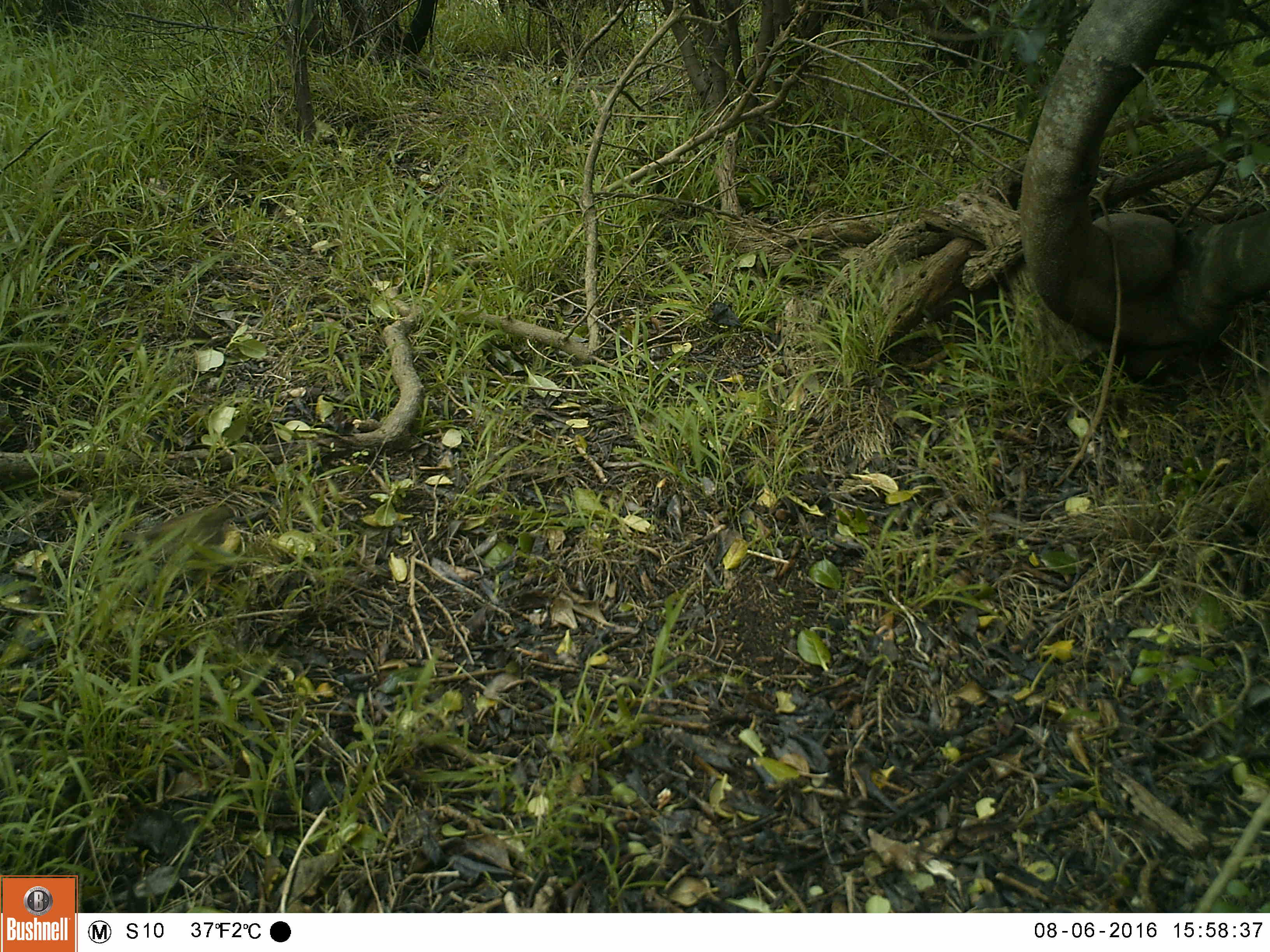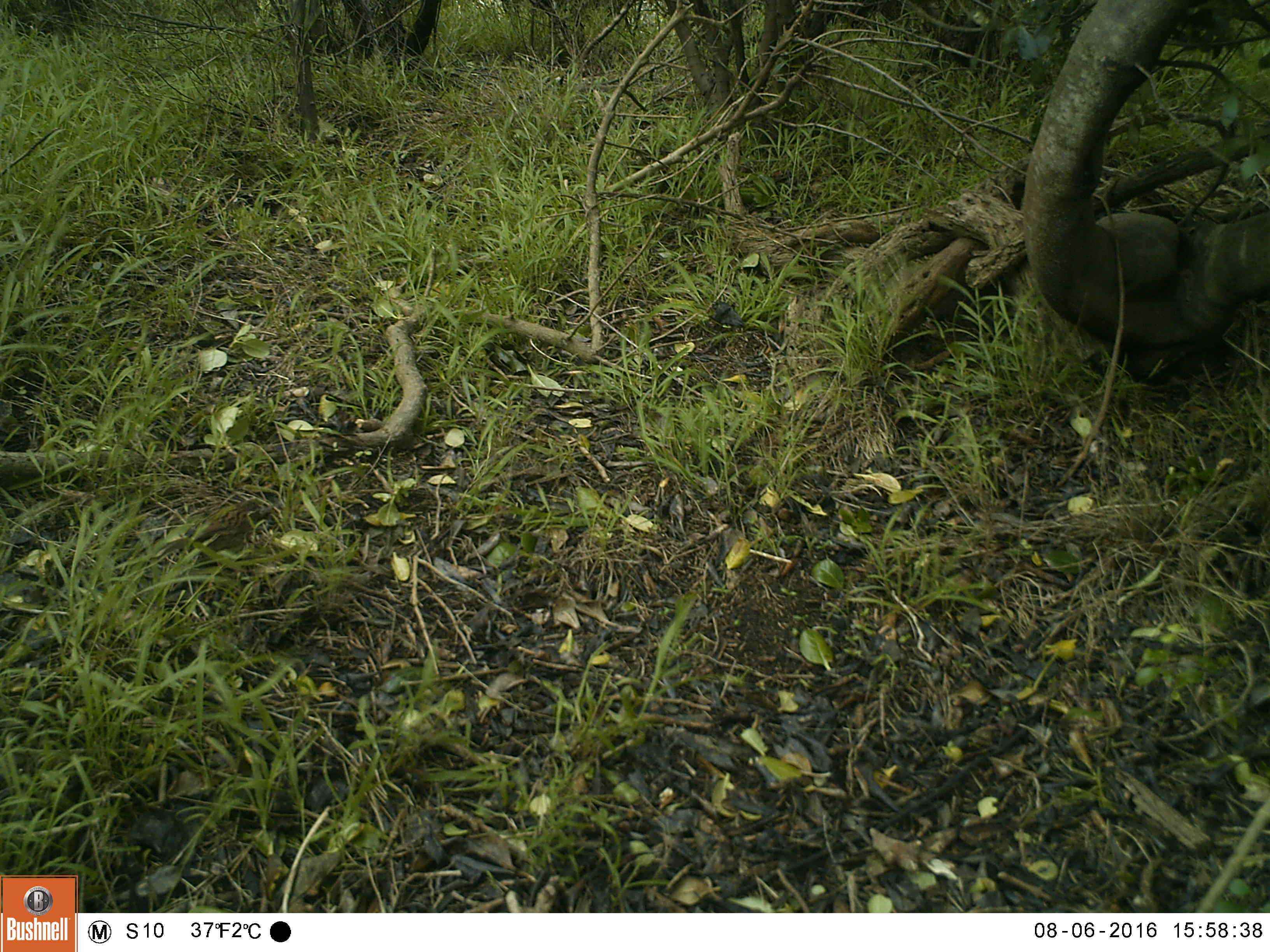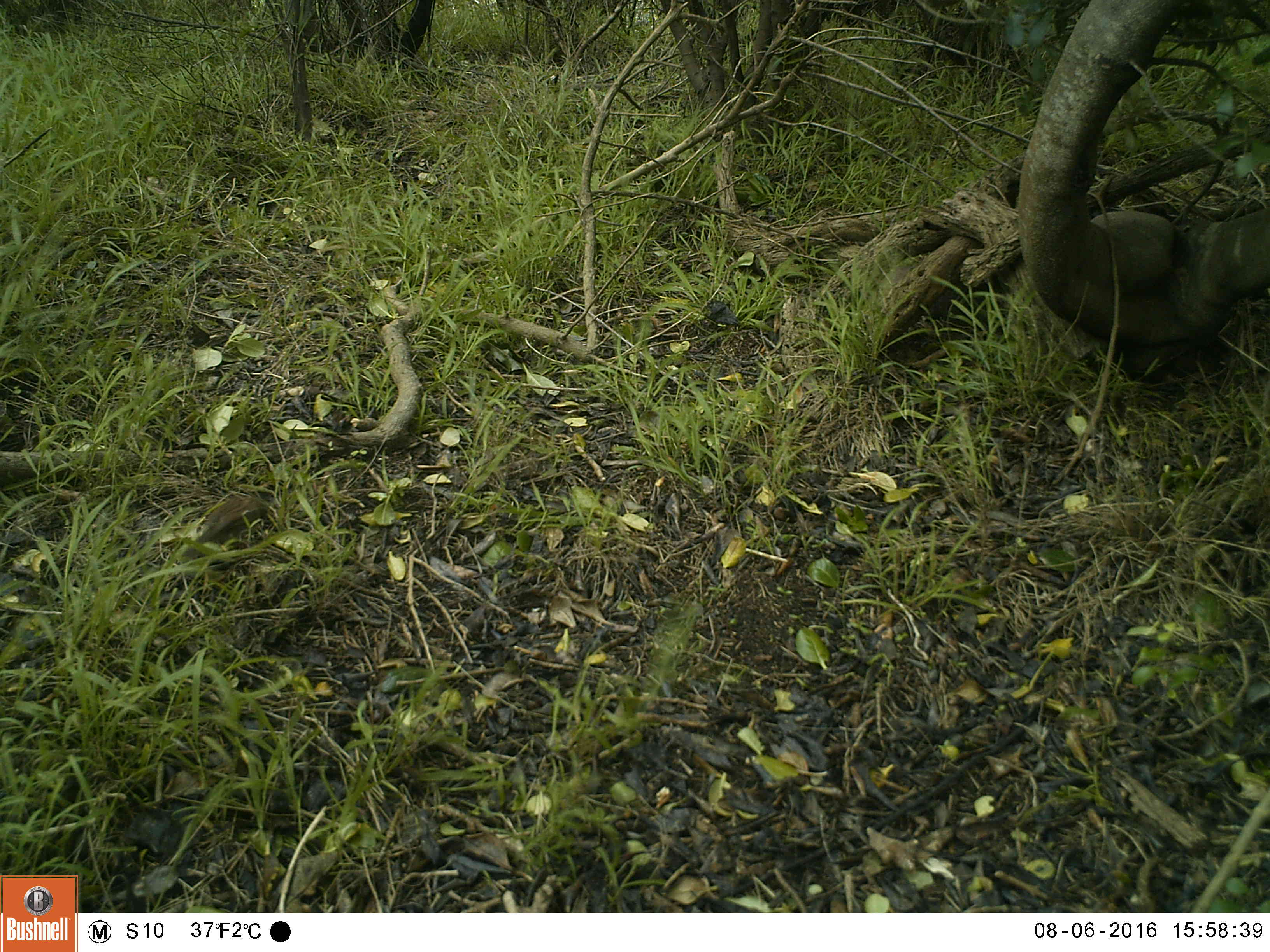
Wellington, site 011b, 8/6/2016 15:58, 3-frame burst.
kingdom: Animalia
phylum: Chordata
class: Aves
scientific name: Aves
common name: bird